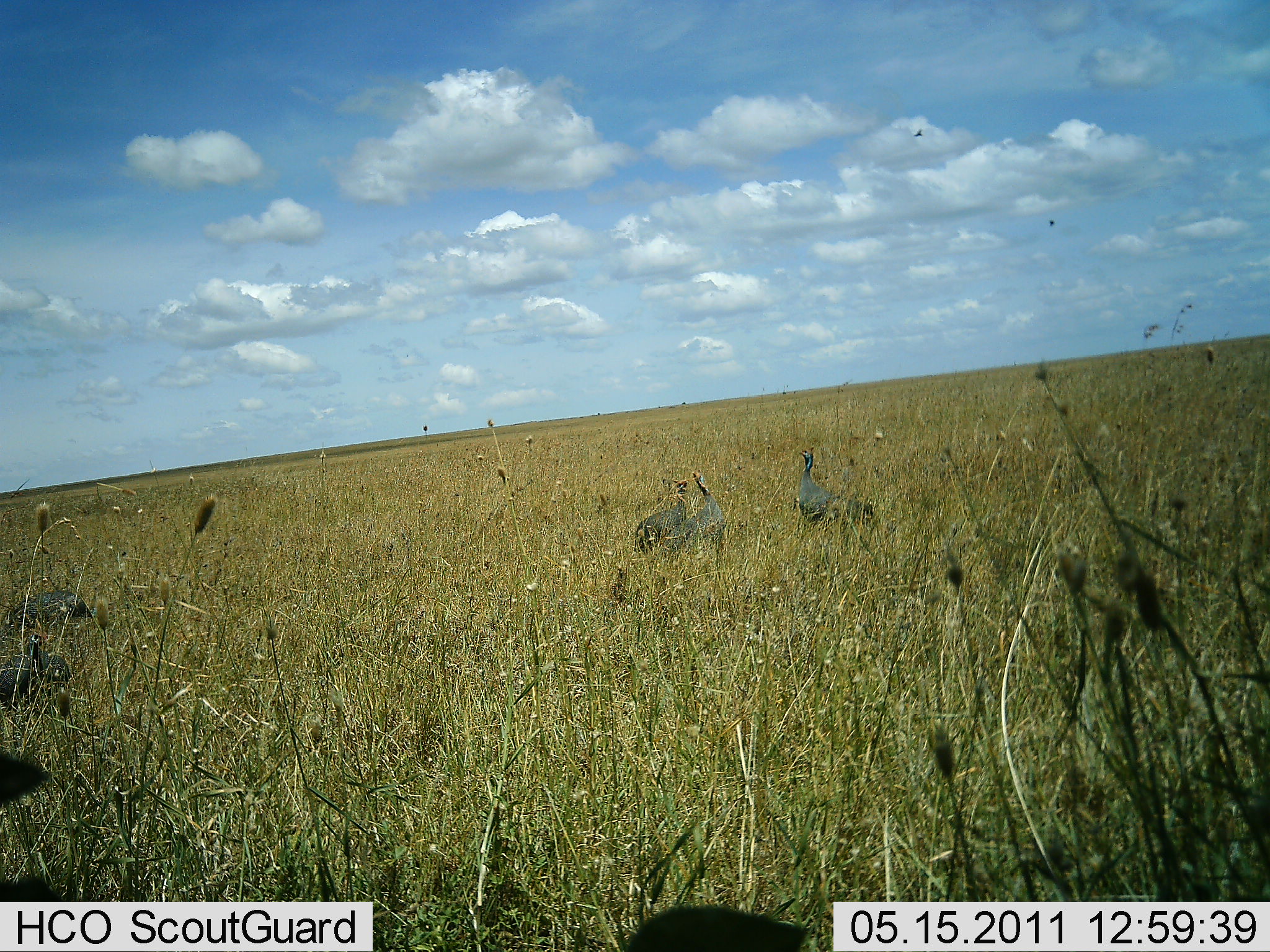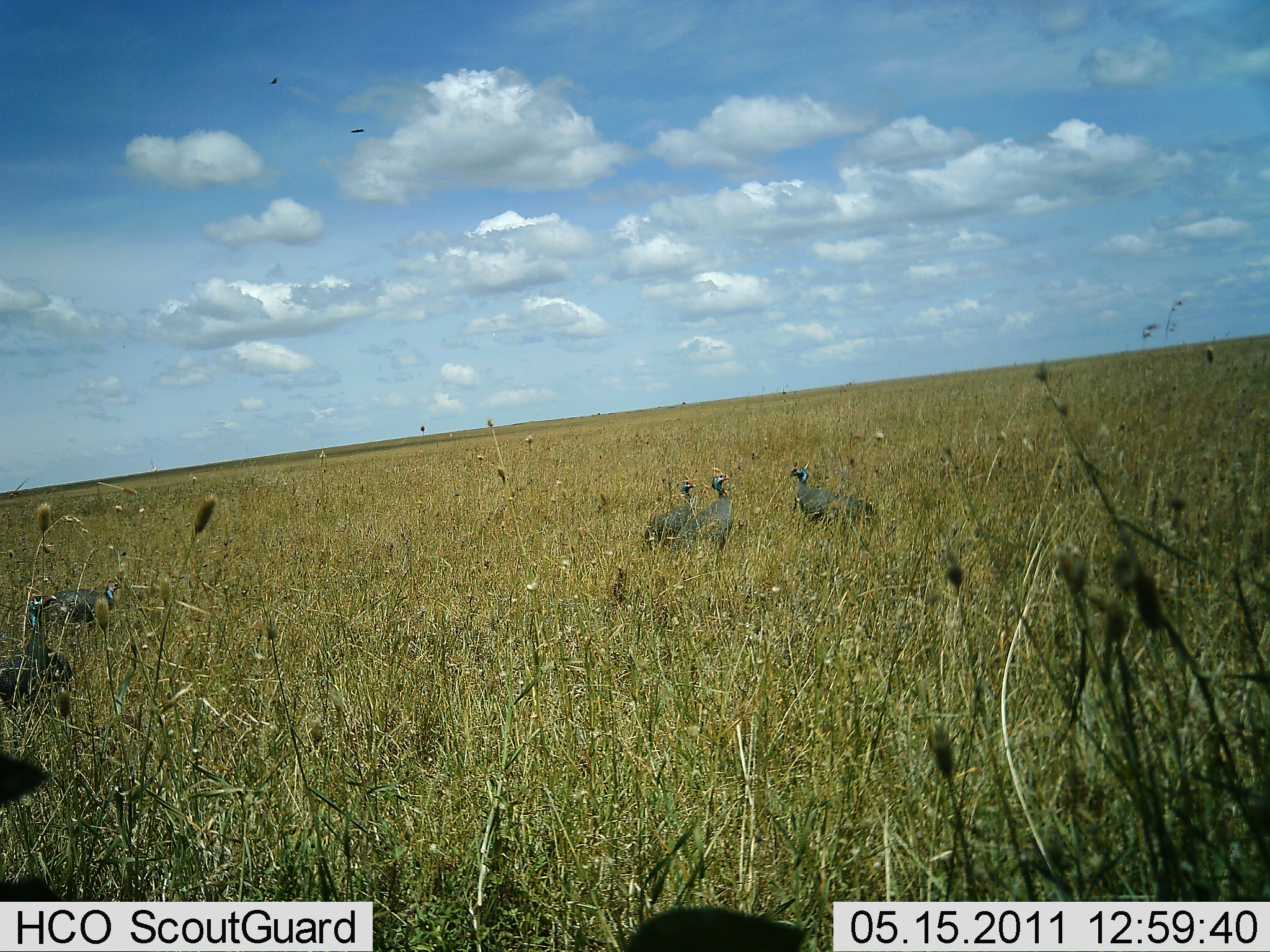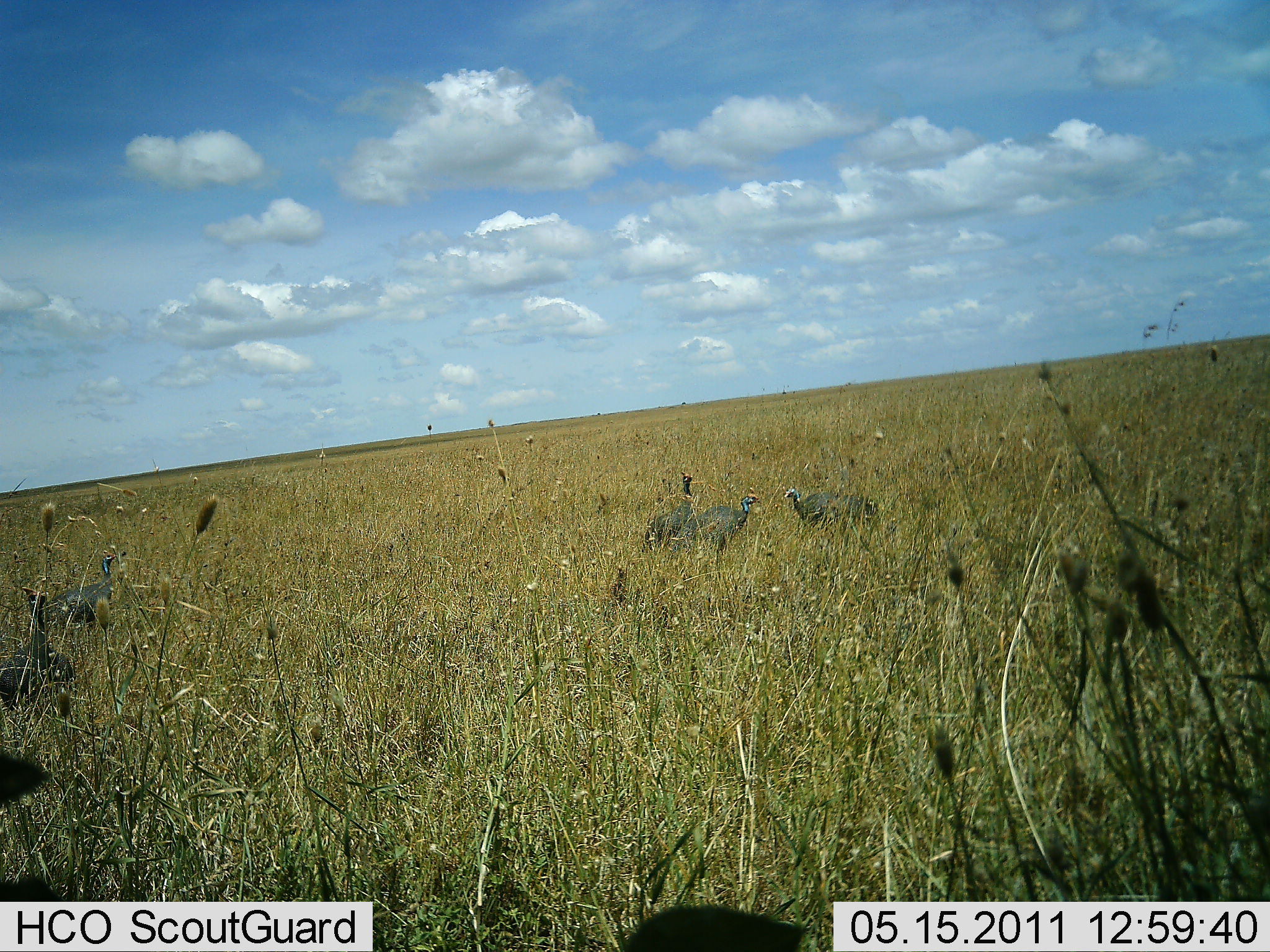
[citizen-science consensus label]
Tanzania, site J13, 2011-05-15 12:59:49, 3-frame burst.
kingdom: Animalia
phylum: Chordata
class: Aves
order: Galliformes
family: Numididae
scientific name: Numididae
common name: guinea fowl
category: guineafowl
Guineafowl (guinea fowl) (Numididae), count 5. Behavior (volunteer vote fractions): standing 67%, resting 0%, moving 0%, interacting 0%. Young present (vote fraction): 0%. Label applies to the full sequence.